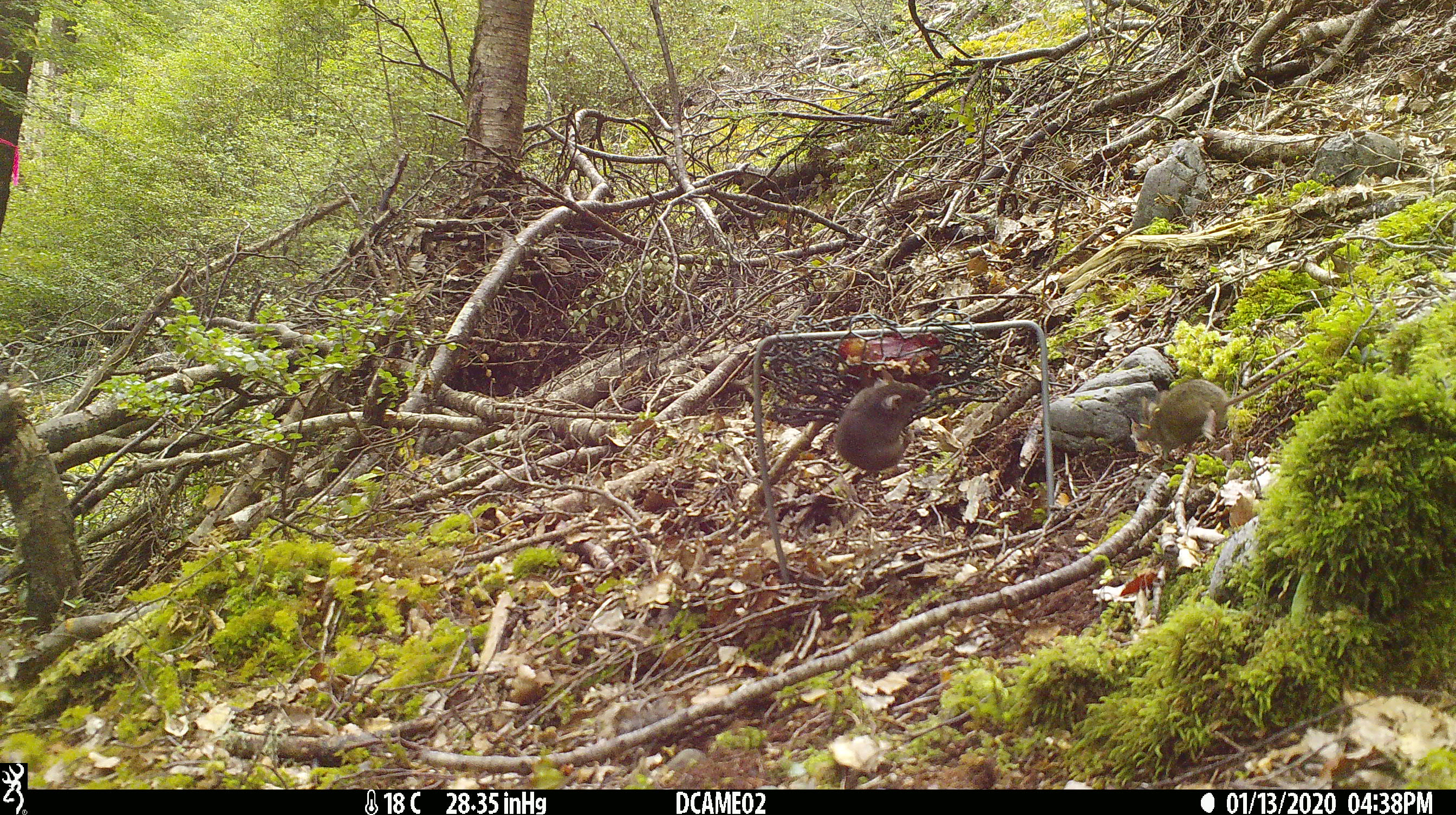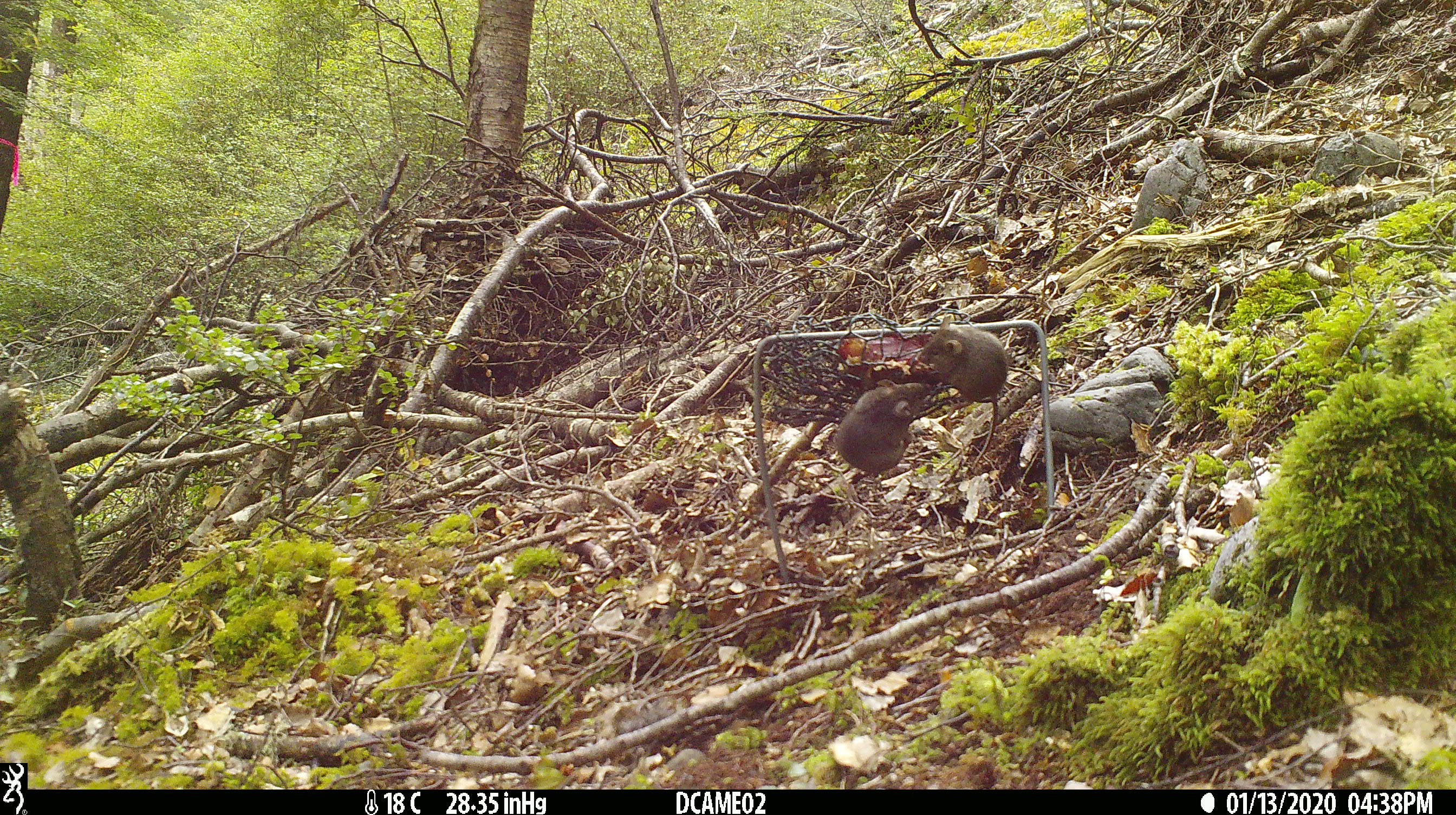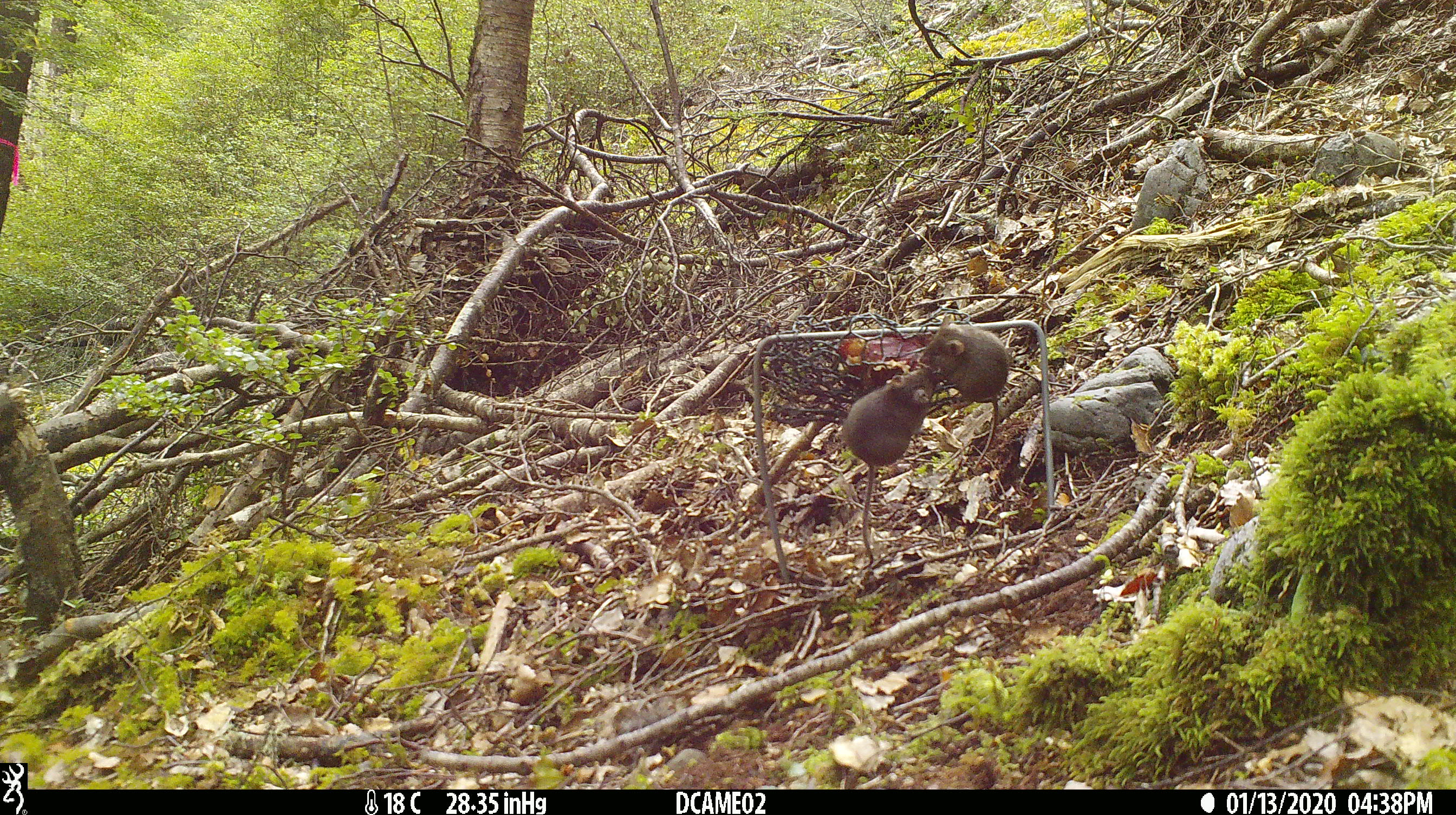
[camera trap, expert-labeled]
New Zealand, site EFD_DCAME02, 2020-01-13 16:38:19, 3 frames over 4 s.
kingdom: Animalia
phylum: Chordata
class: Mammalia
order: Rodentia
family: Muridae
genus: Mus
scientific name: Mus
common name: mouse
Mouse (Mus).